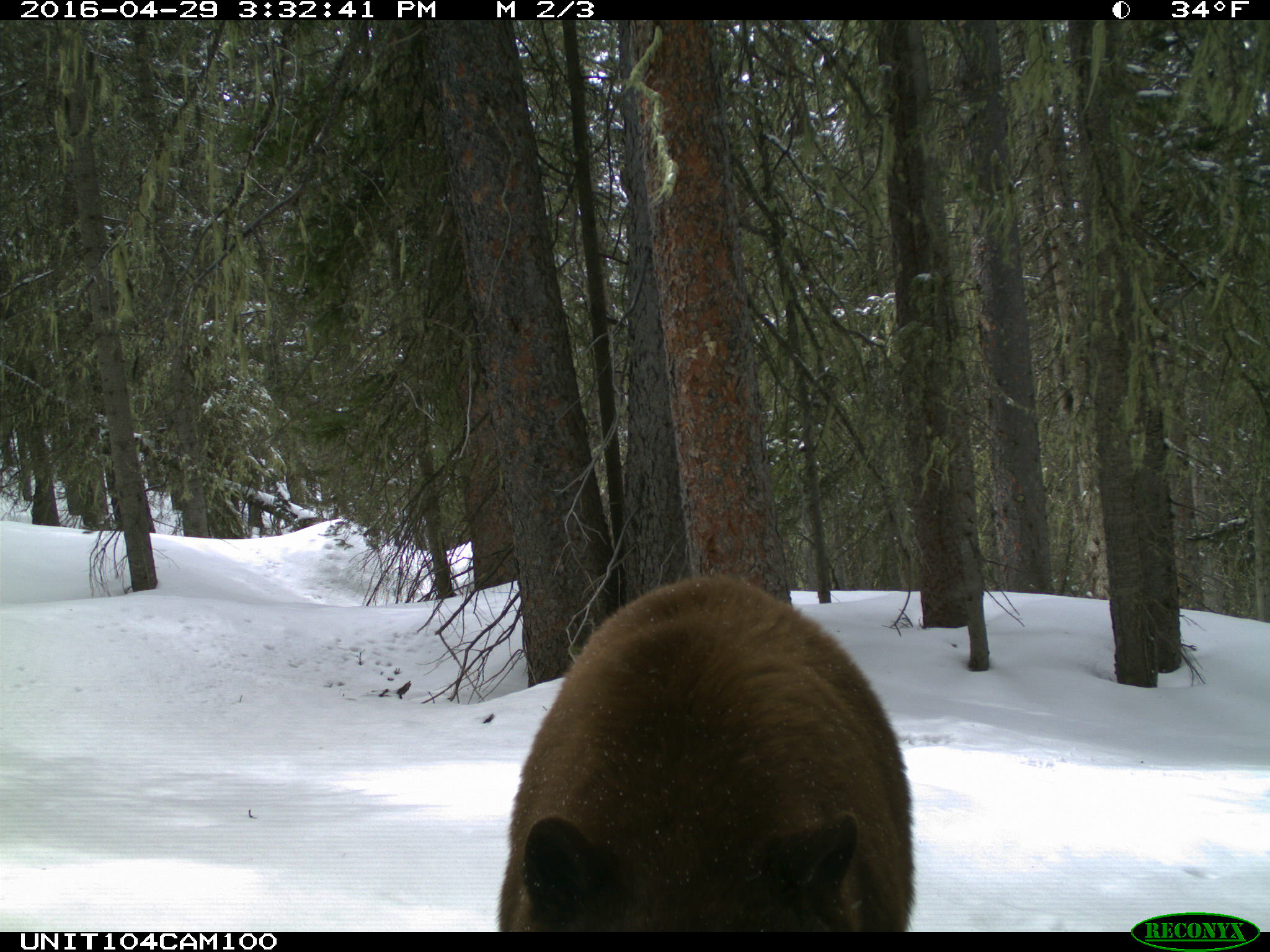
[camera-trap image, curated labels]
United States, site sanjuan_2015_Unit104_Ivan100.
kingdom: Animalia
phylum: Chordata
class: Mammalia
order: Carnivora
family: Ursidae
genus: Ursus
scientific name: Ursus americanus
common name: american black bear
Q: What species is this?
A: Ursus americanus (american black bear).